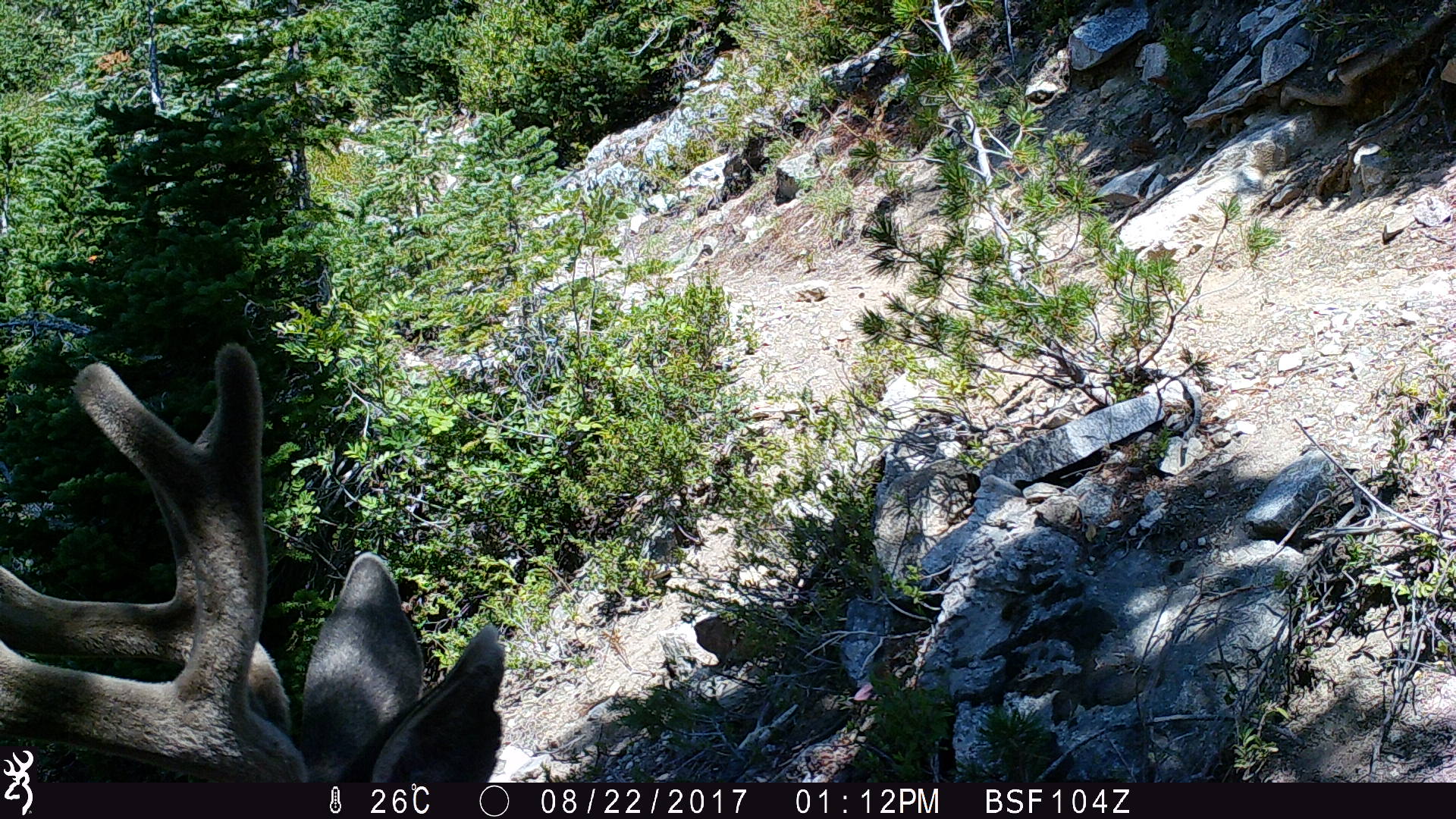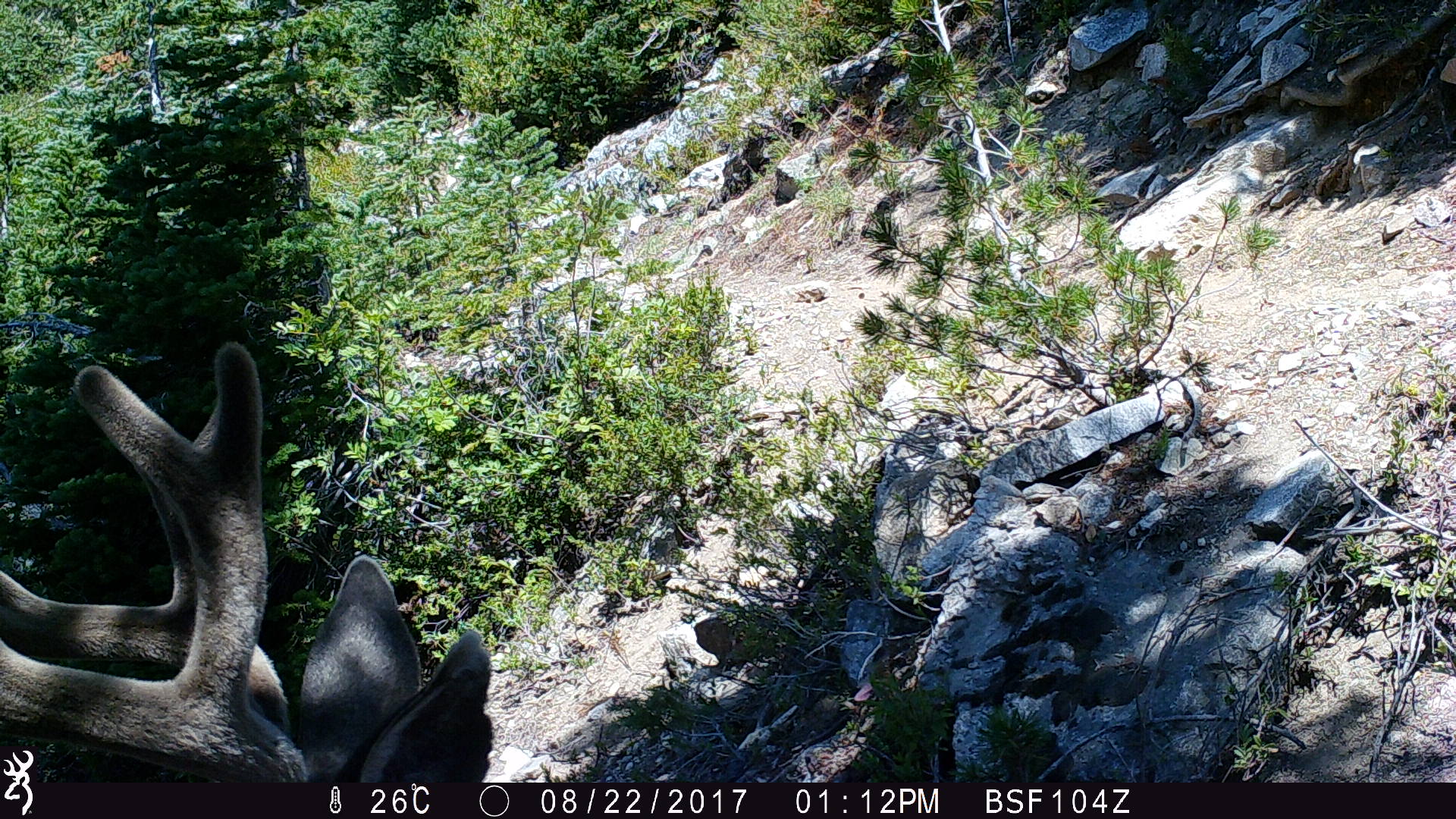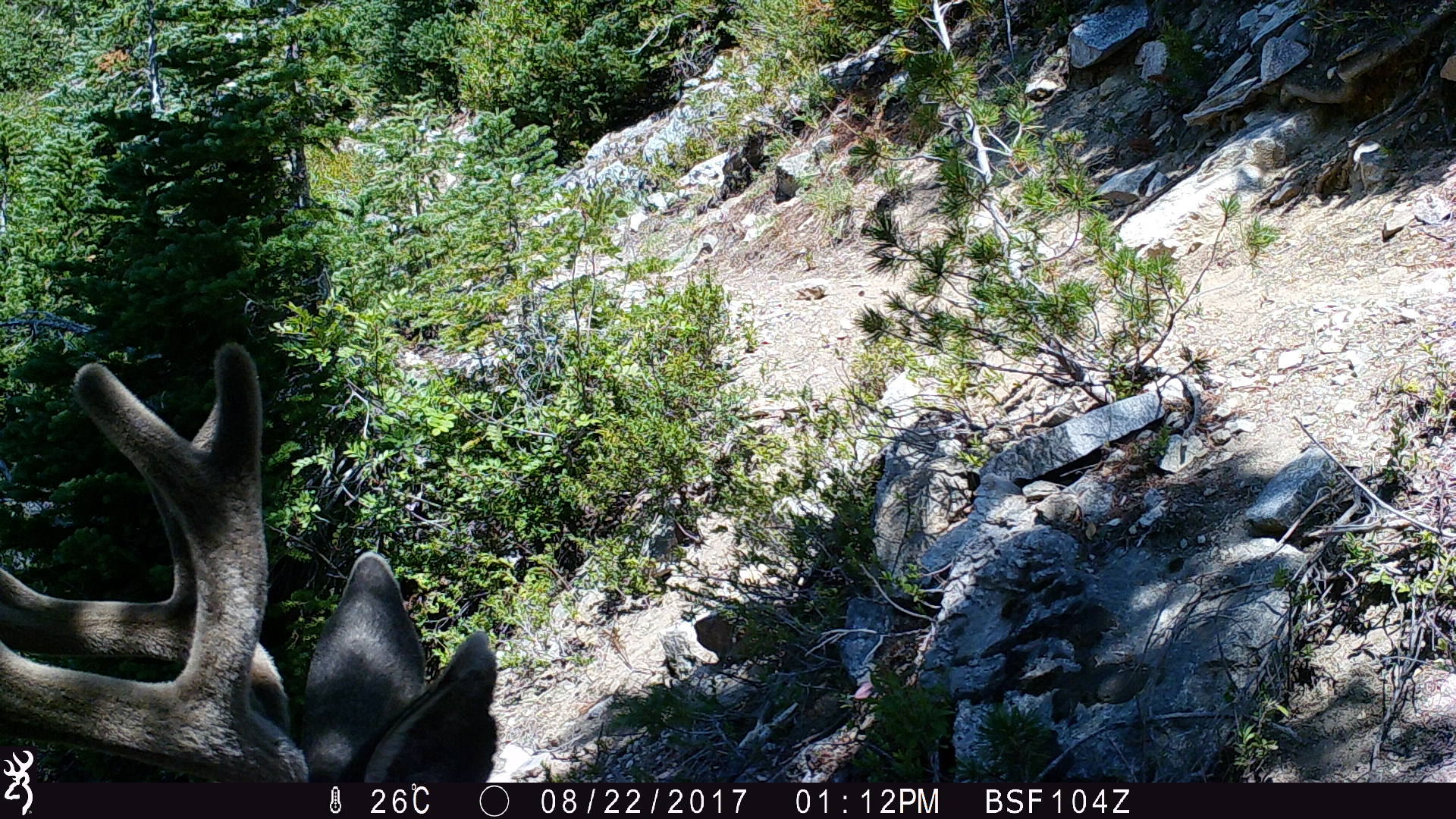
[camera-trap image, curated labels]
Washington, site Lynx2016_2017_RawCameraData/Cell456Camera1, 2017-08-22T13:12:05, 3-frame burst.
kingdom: Animalia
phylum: Chordata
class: Mammalia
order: Artiodactyla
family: Cervidae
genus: Odocoileus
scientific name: Odocoileus hemionus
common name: mule deer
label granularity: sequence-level